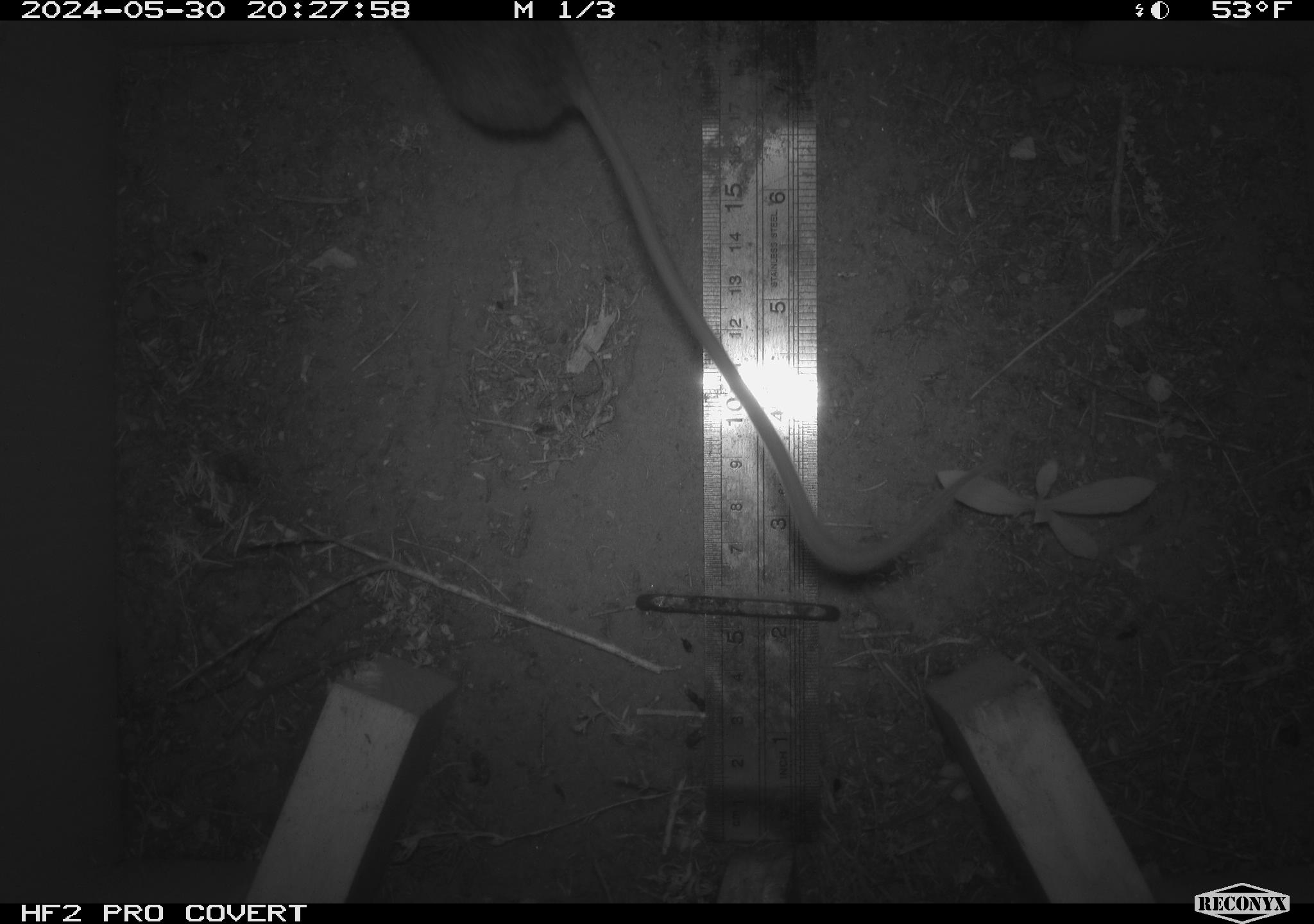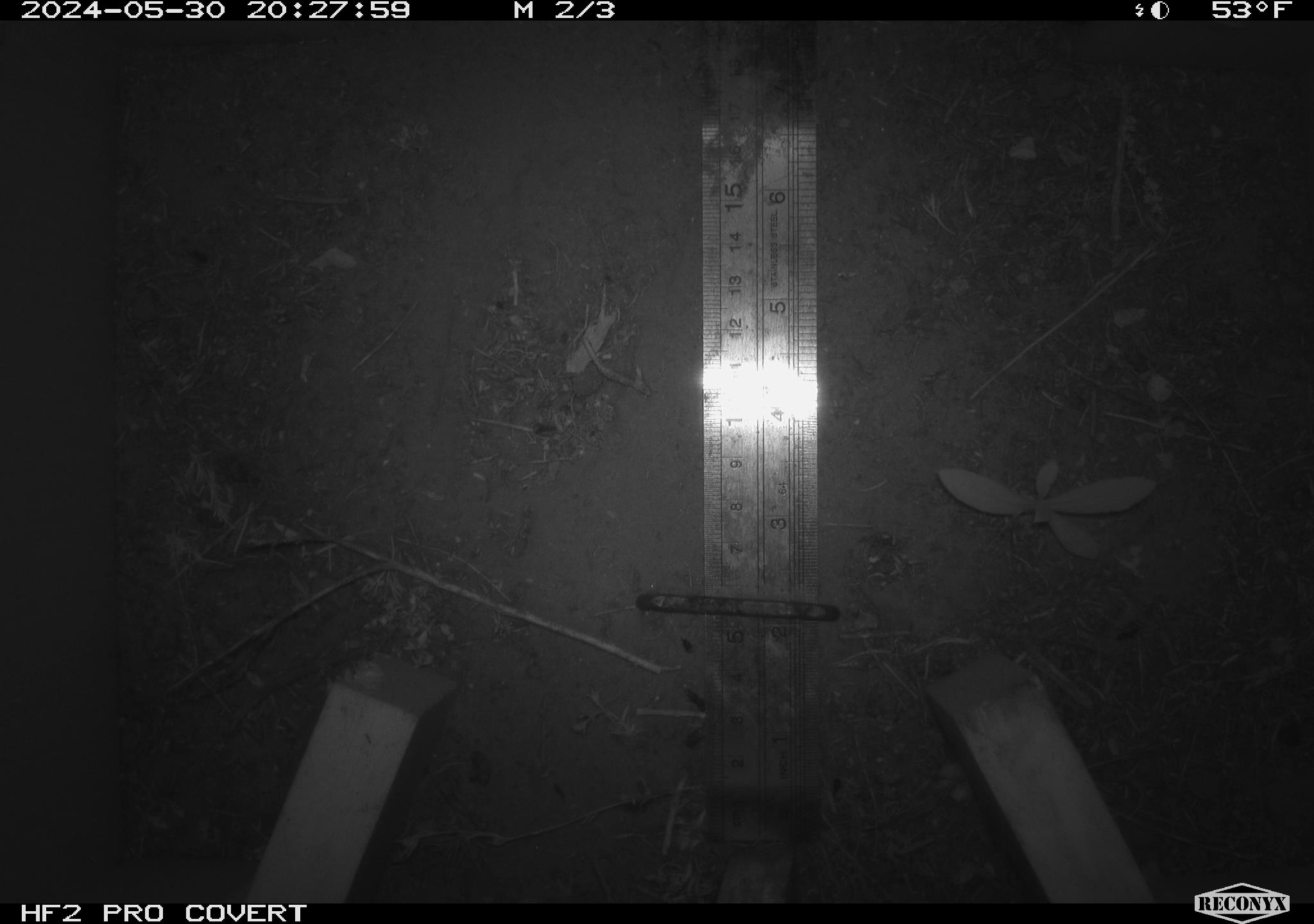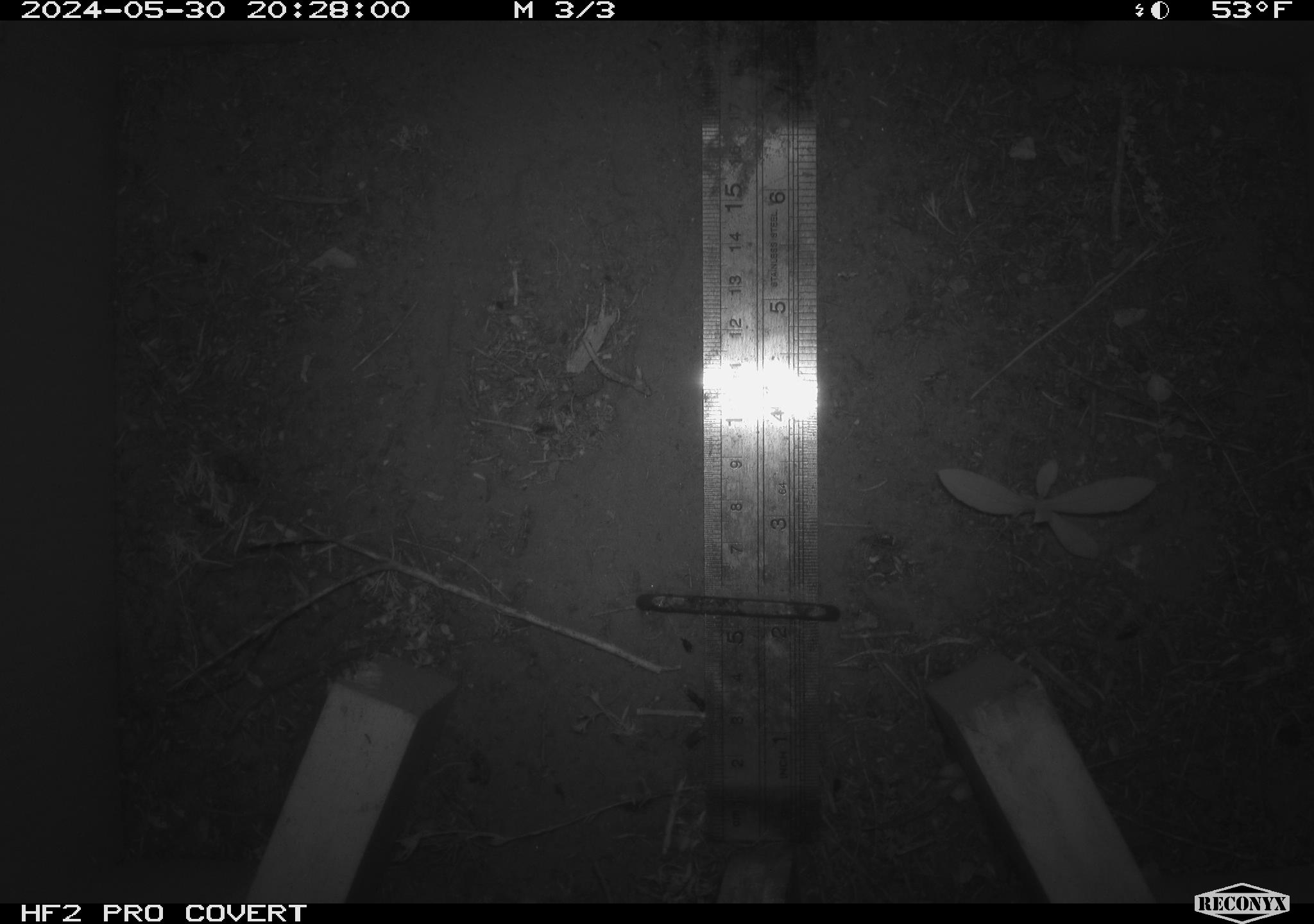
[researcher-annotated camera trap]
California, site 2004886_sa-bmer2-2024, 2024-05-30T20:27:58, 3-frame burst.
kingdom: Animalia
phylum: Chordata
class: Mammalia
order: Rodentia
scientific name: Rodentia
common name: mouse species